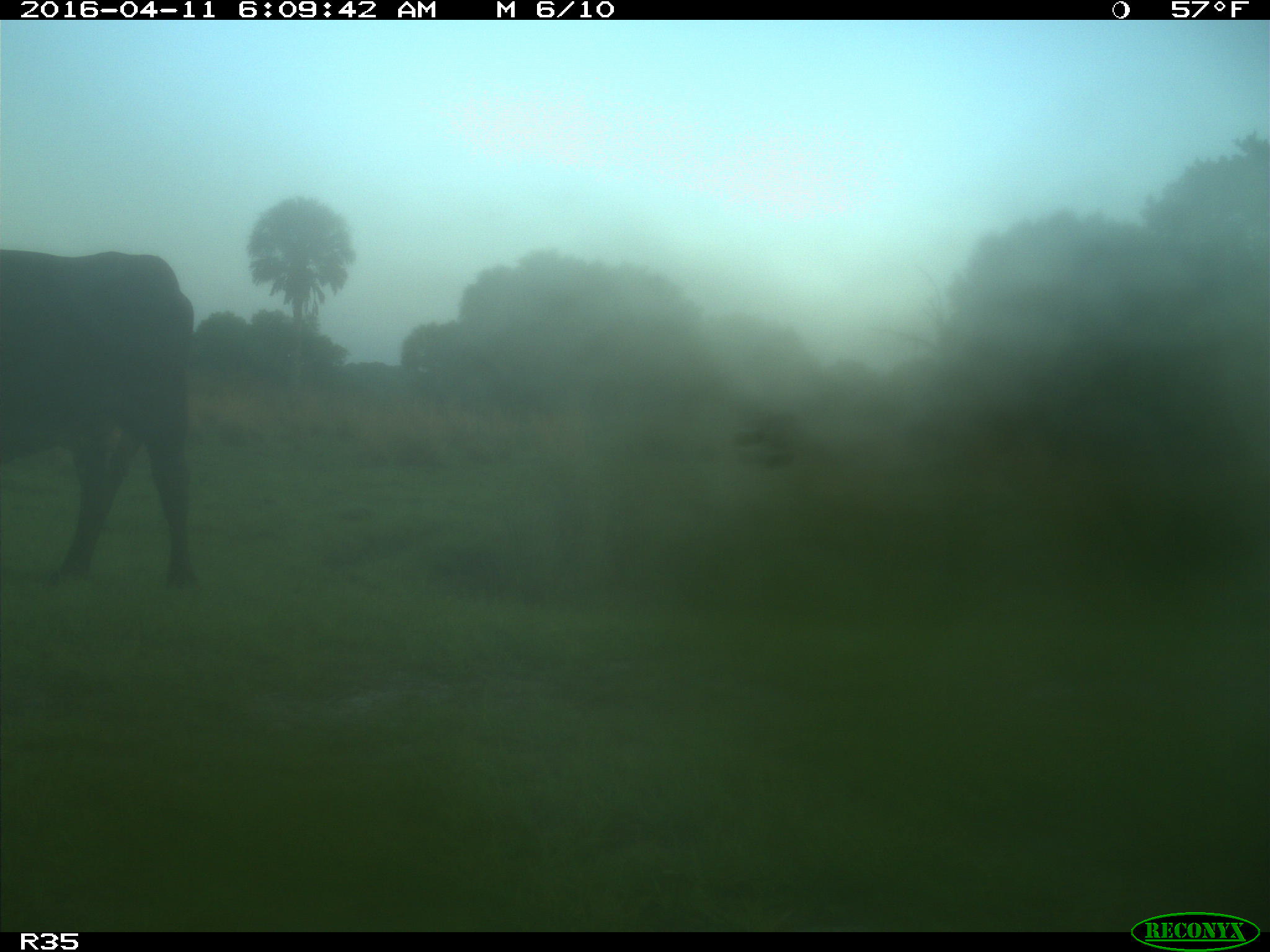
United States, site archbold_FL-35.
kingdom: Animalia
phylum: Chordata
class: Mammalia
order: Artiodactyla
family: Bovidae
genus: Bos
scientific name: Bos taurus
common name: domestic cow